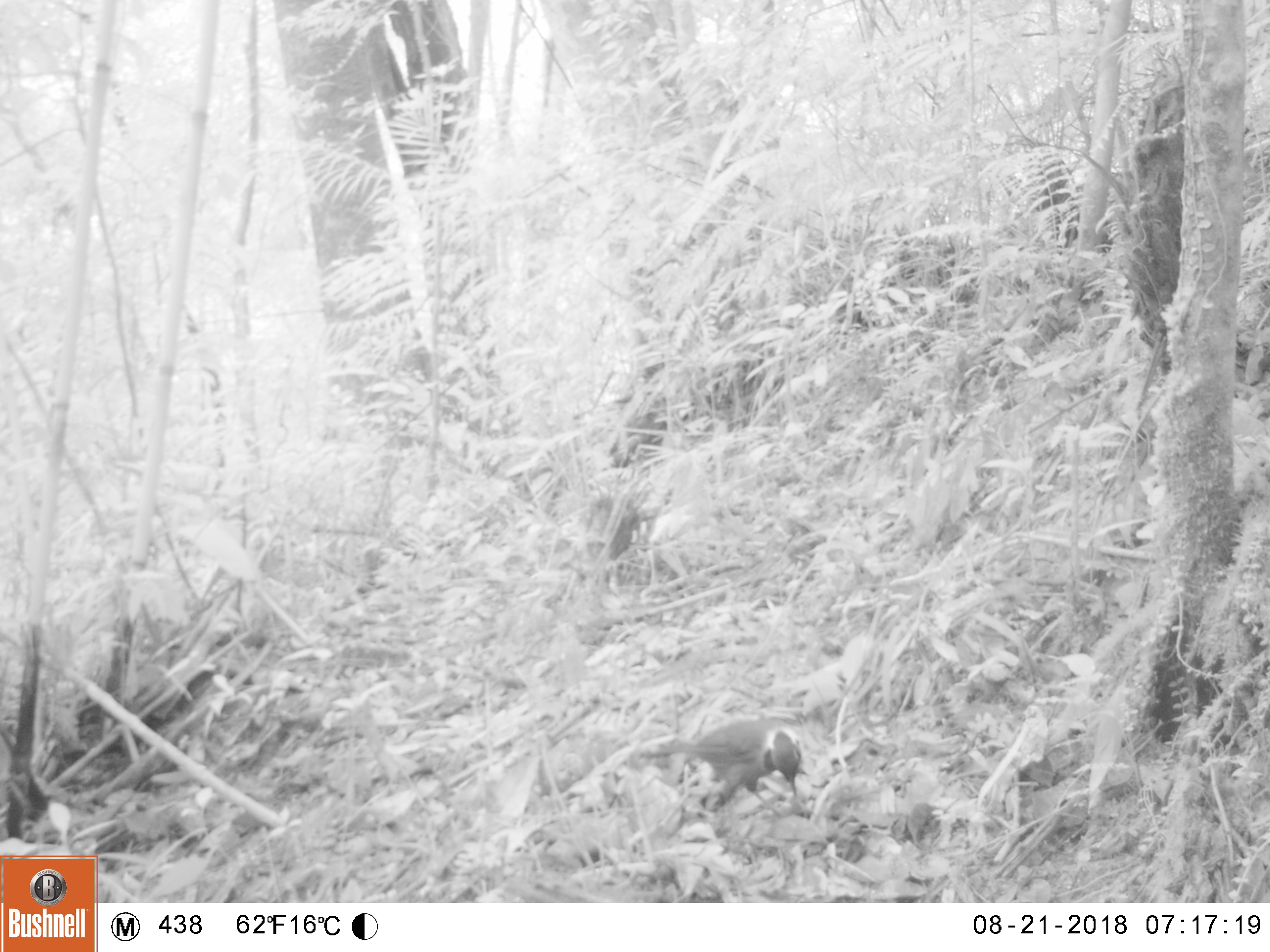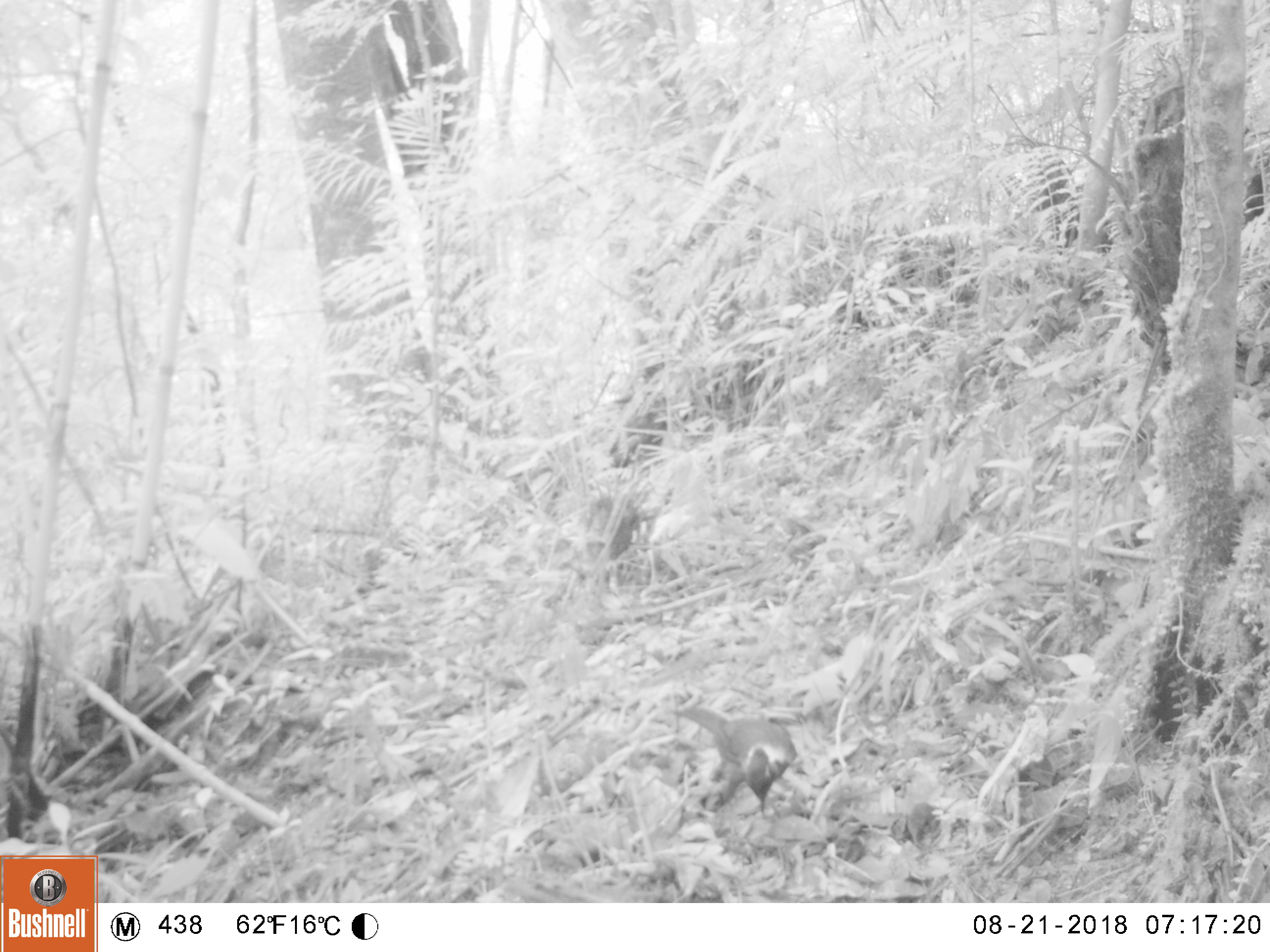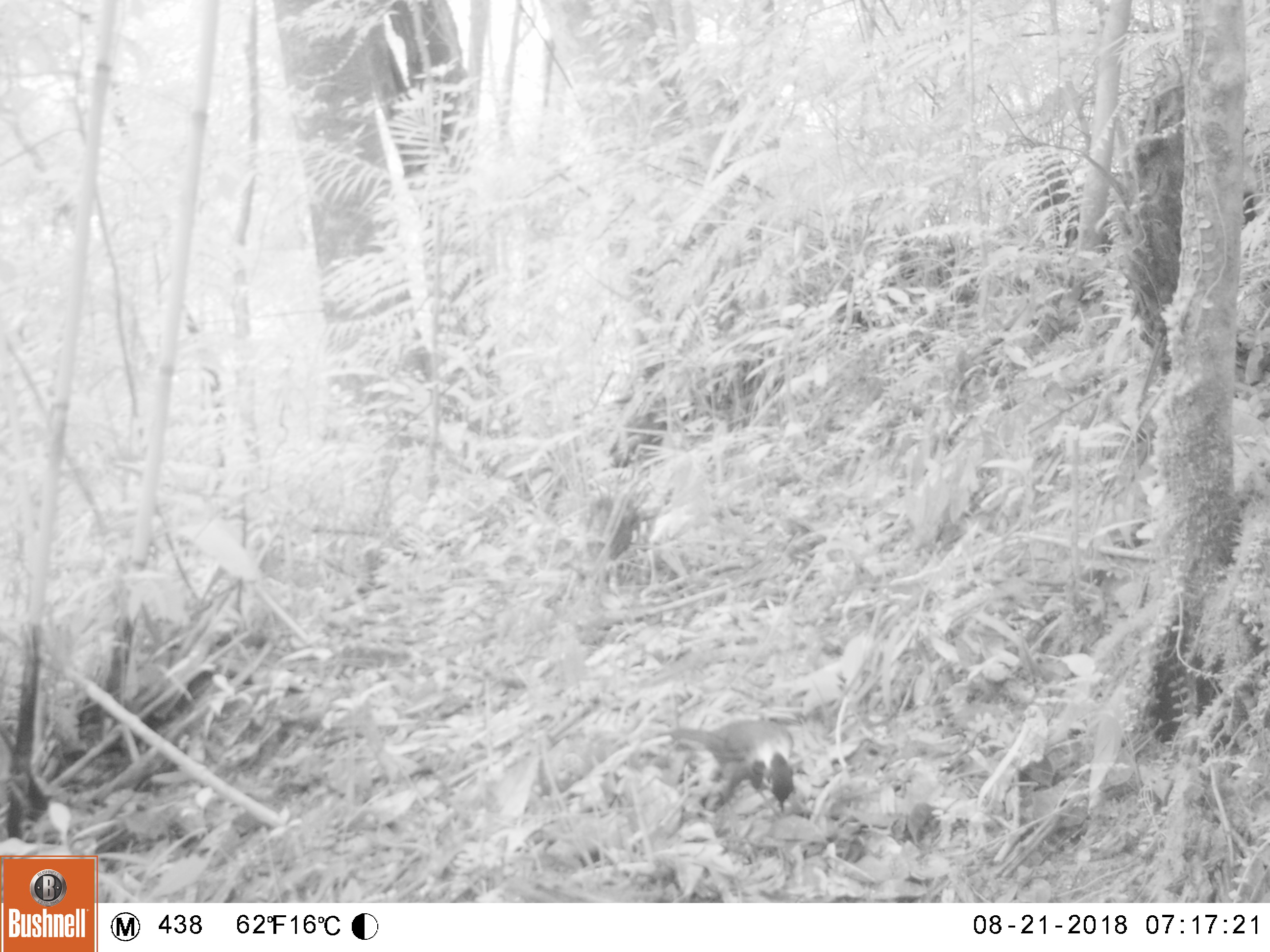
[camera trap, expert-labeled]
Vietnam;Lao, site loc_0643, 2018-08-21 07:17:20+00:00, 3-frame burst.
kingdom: Animalia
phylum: Chordata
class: Mammalia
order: Chiroptera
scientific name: Chiroptera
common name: bat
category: unidentified bat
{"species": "unidentified bat (bat) (Chiroptera)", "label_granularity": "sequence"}